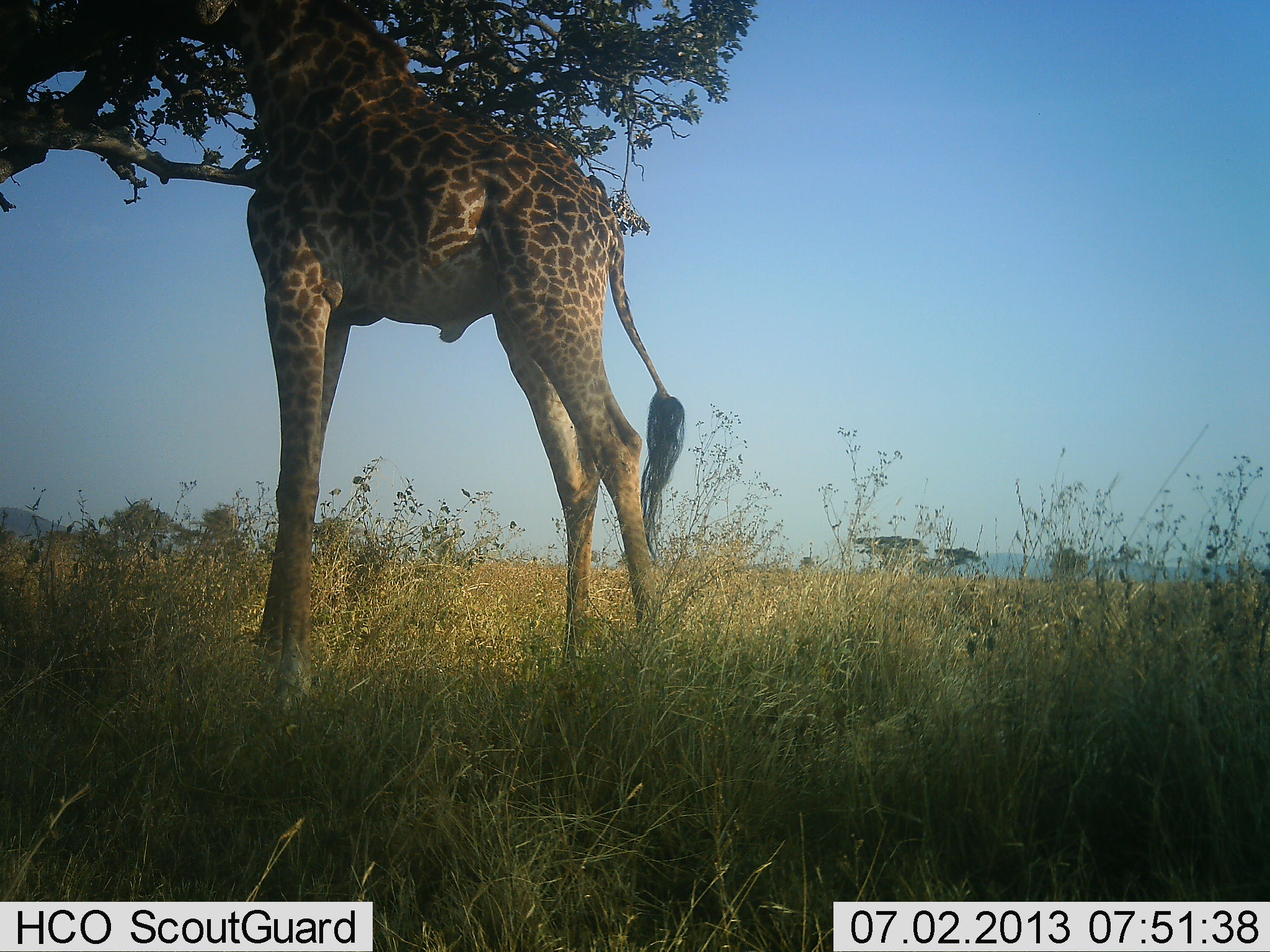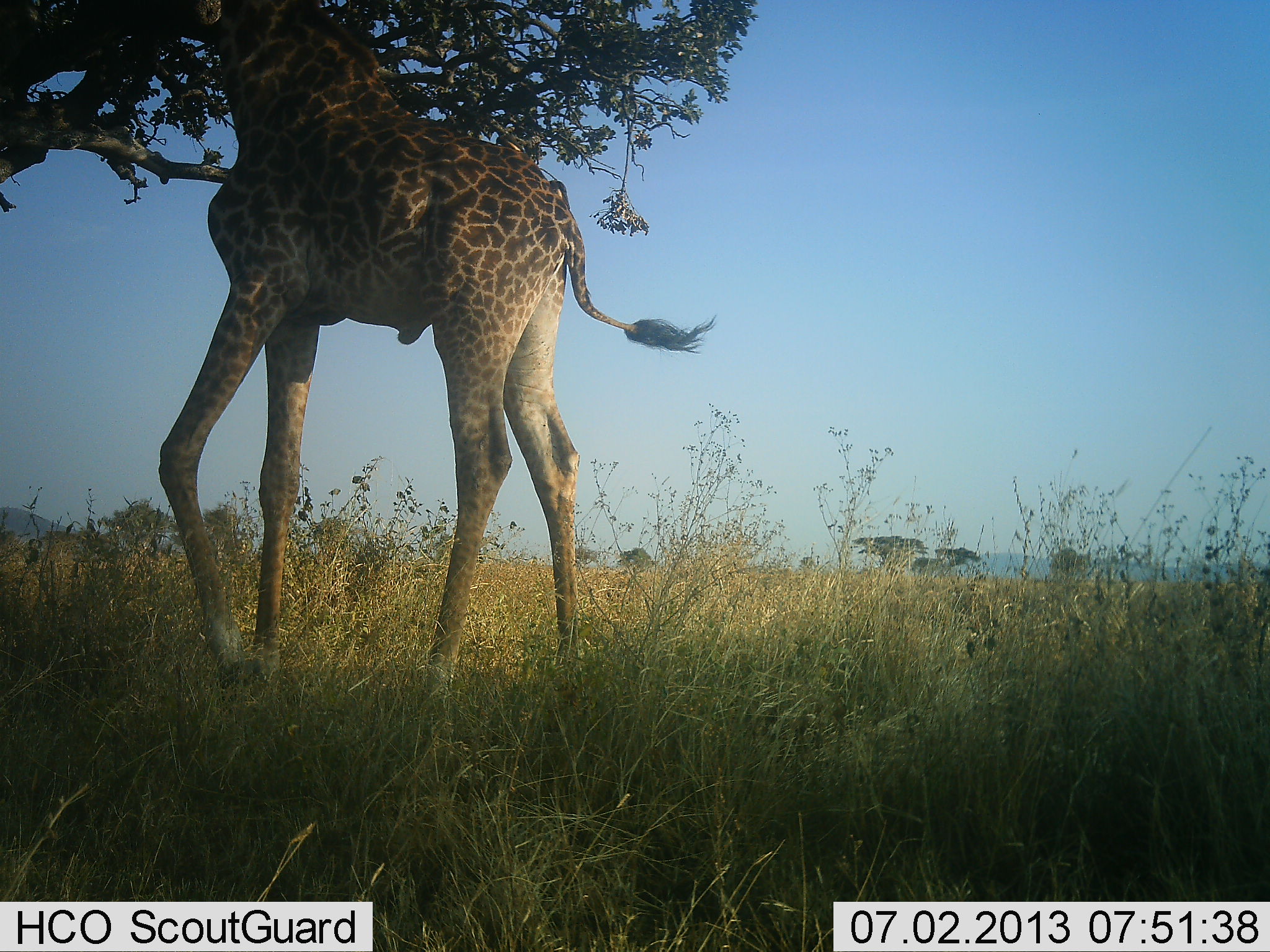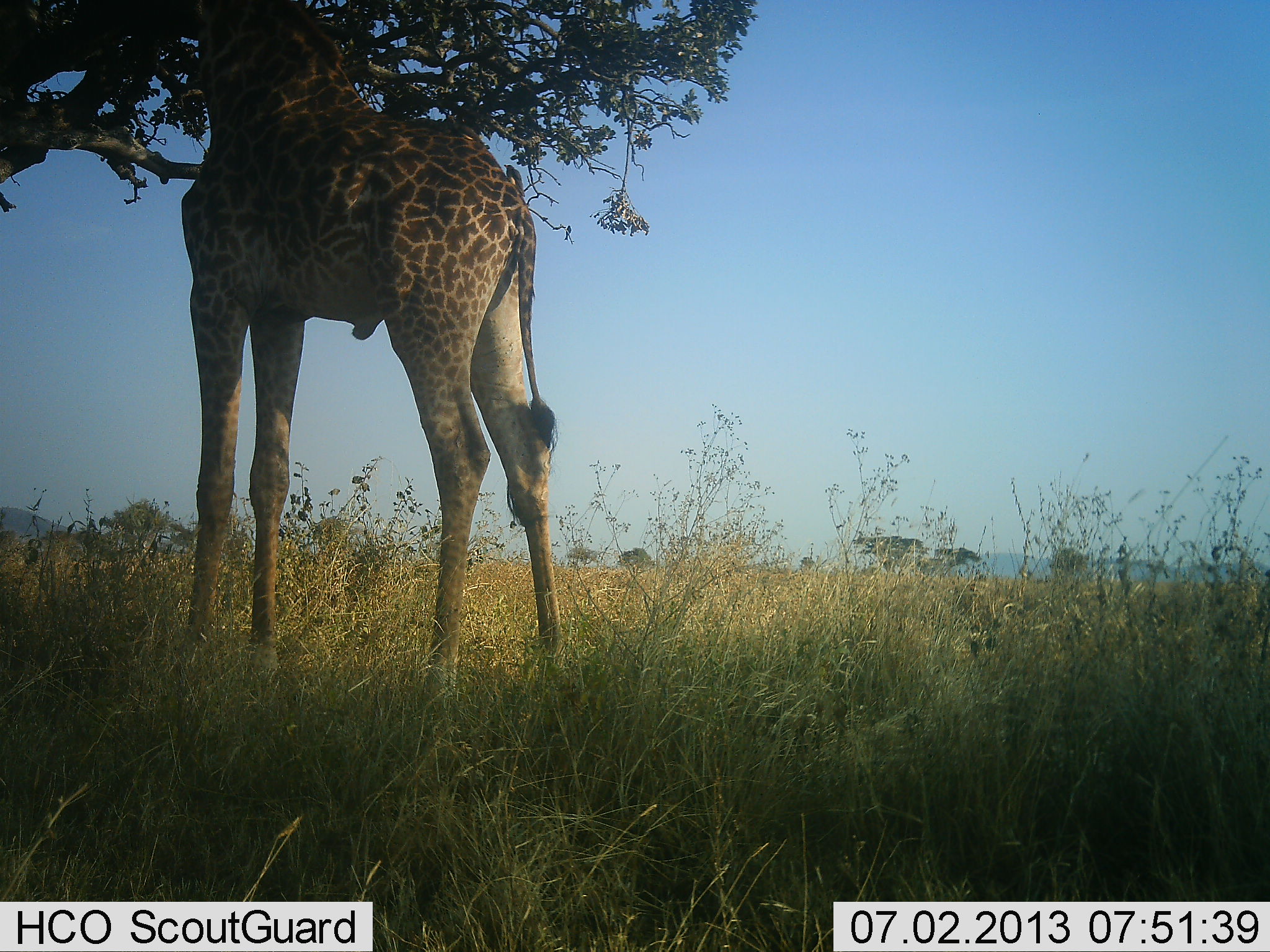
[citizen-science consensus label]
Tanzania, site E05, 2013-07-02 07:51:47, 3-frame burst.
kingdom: Animalia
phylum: Chordata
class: Mammalia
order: Artiodactyla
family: Giraffidae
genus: Giraffa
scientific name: Giraffa camelopardalis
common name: giraffe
Giraffe (Giraffa camelopardalis), count 1. Behavior (volunteer vote fractions): standing 30%, resting 0%, moving 30%, interacting 0%. Young present (vote fraction): 0%. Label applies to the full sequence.